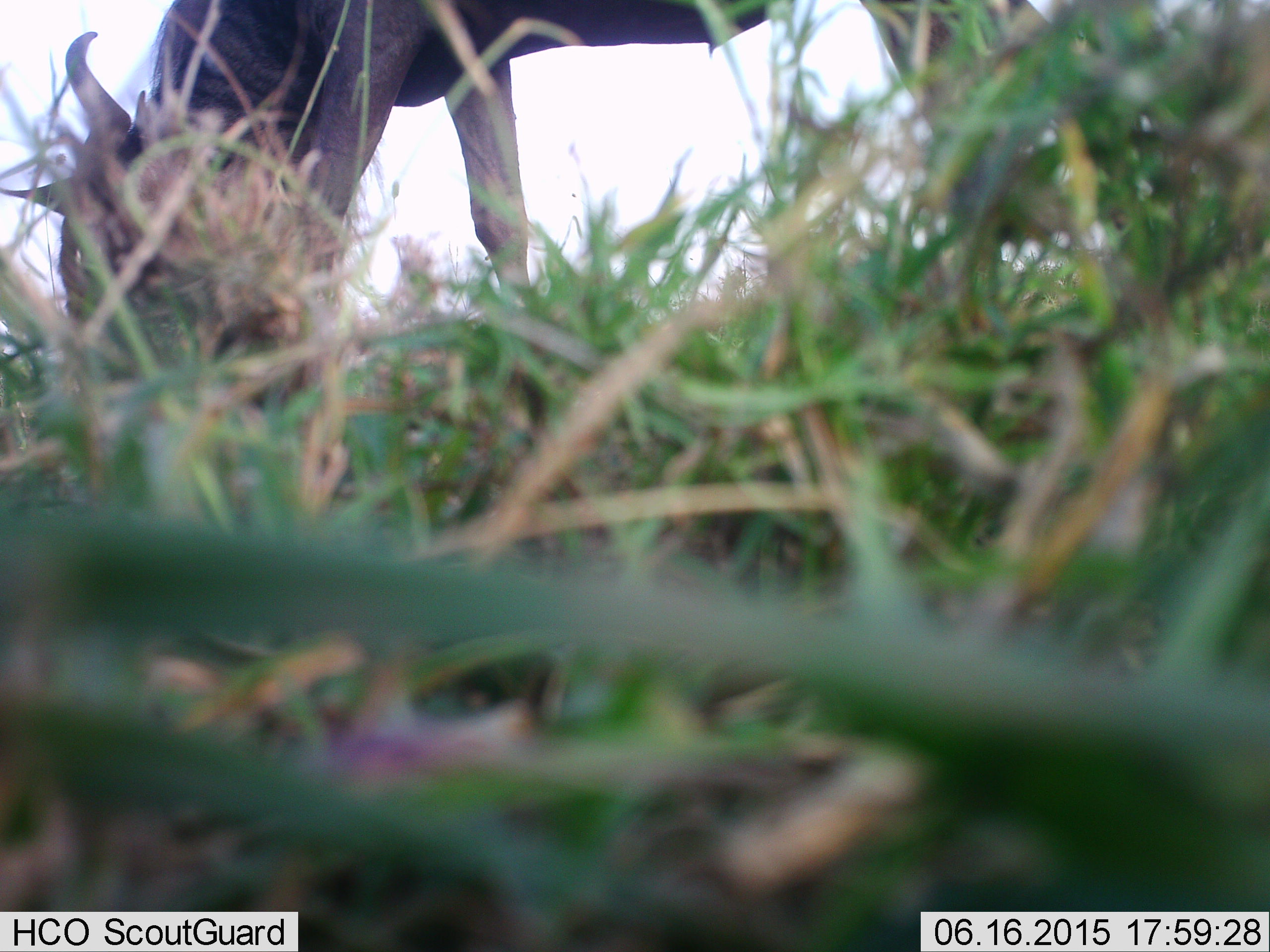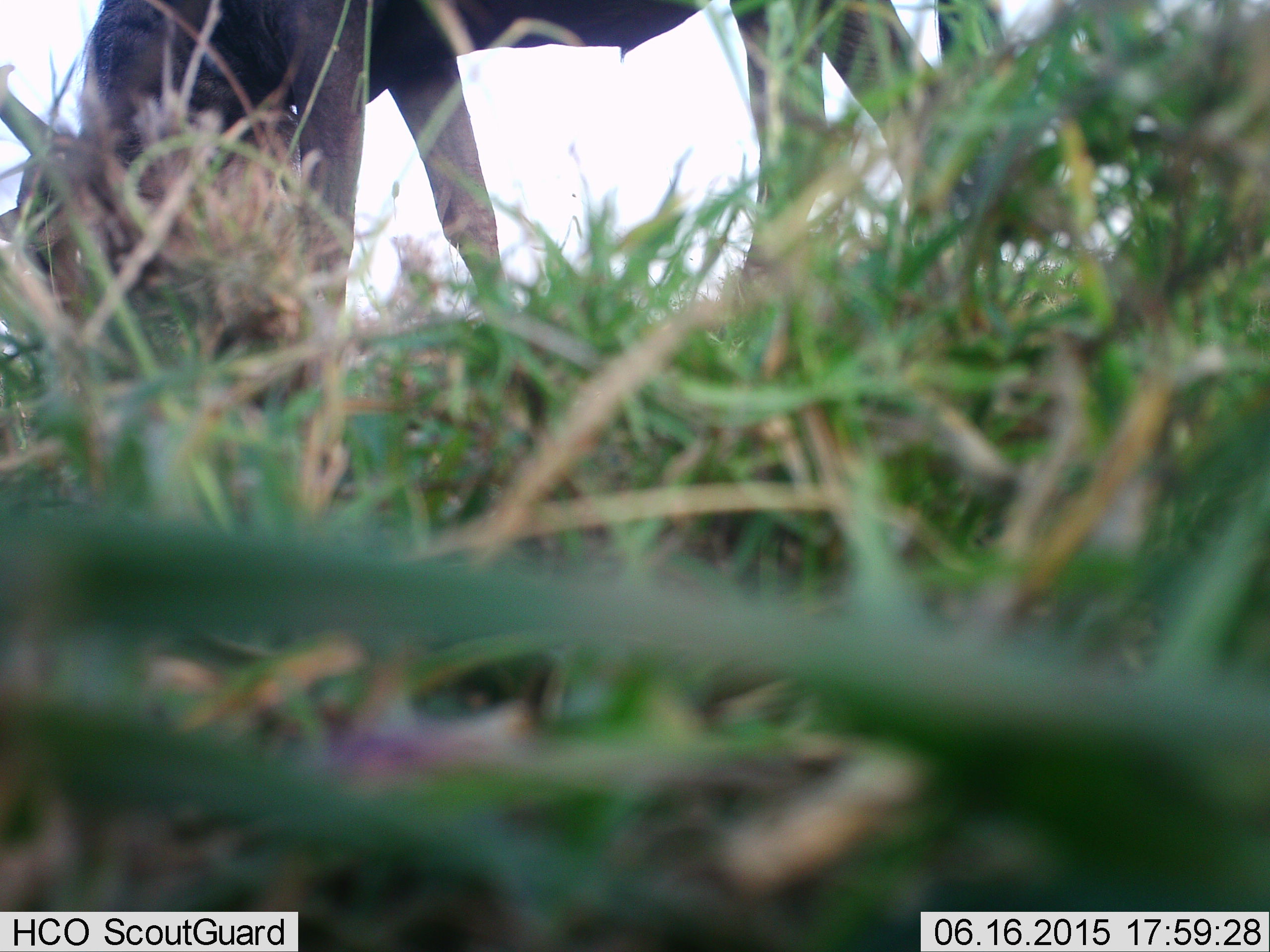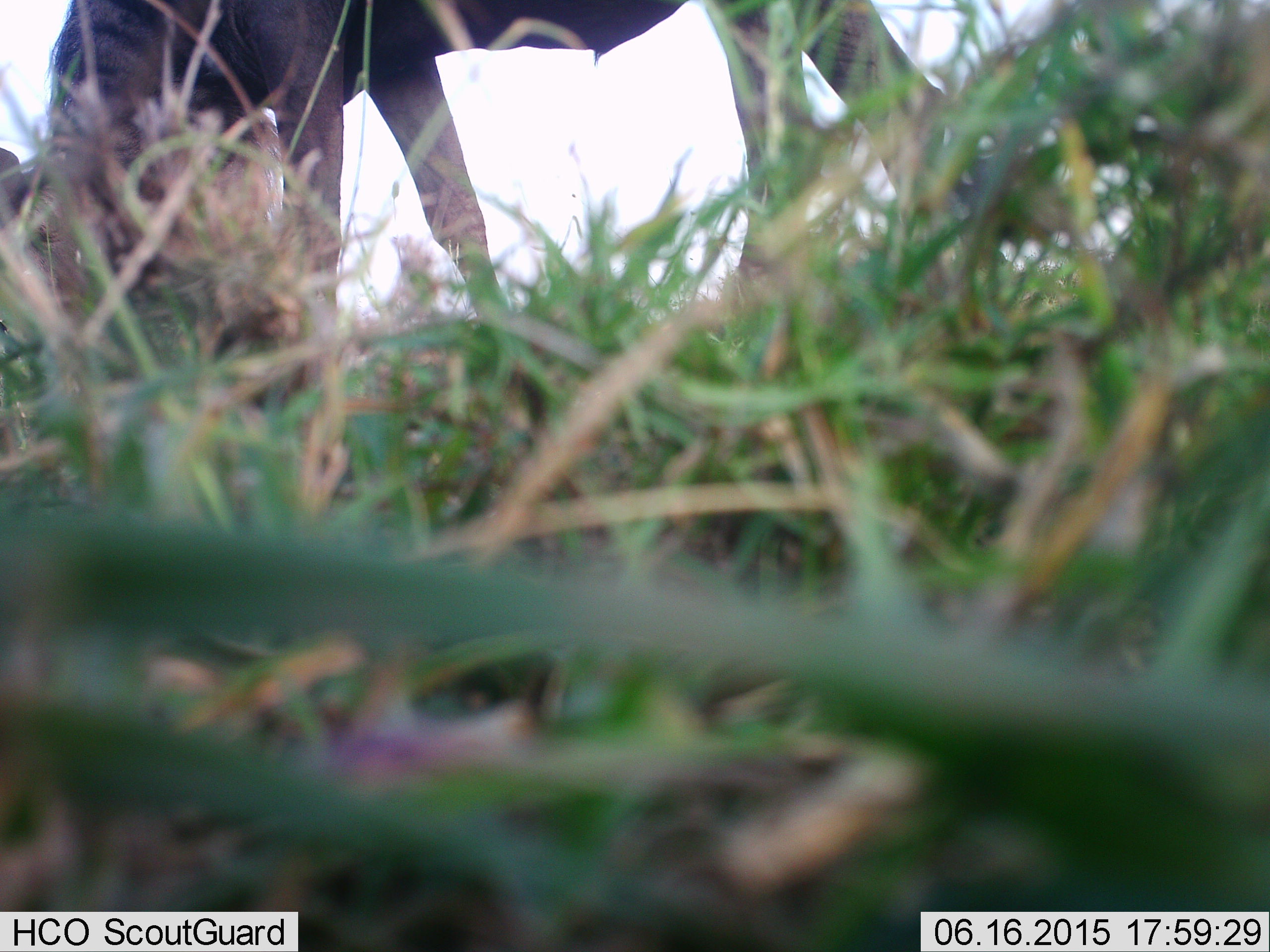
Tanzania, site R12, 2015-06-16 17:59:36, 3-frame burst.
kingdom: Animalia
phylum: Chordata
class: Mammalia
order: Artiodactyla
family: Bovidae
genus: Connochaetes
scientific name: Connochaetes taurinus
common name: blue wildebeest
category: wildebeest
Wildebeest (blue wildebeest) (Connochaetes taurinus), count 1. Behavior (volunteer vote fractions): standing 40%, resting 0%, moving 0%, interacting 0%. Young present (vote fraction): 0%. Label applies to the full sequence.